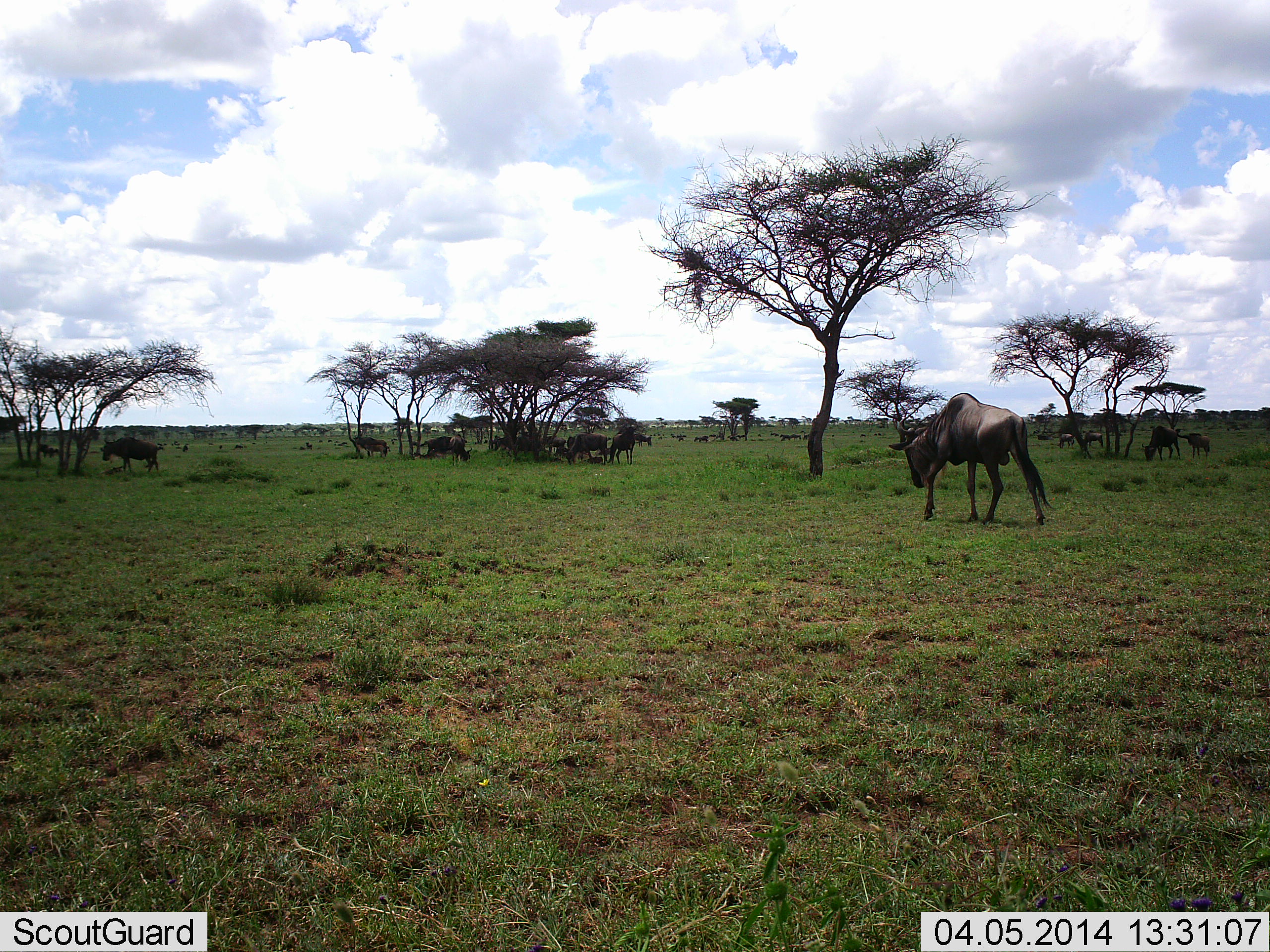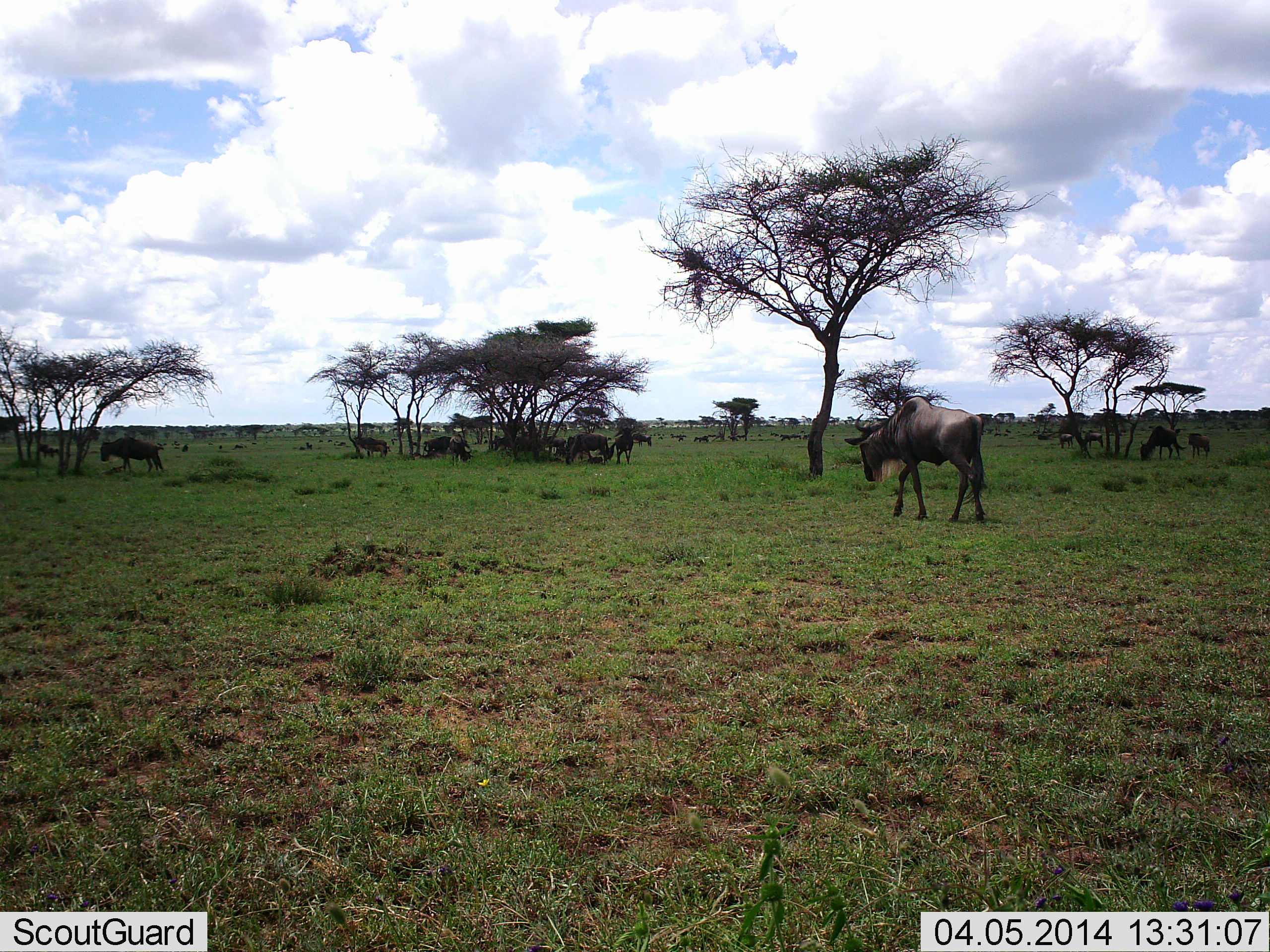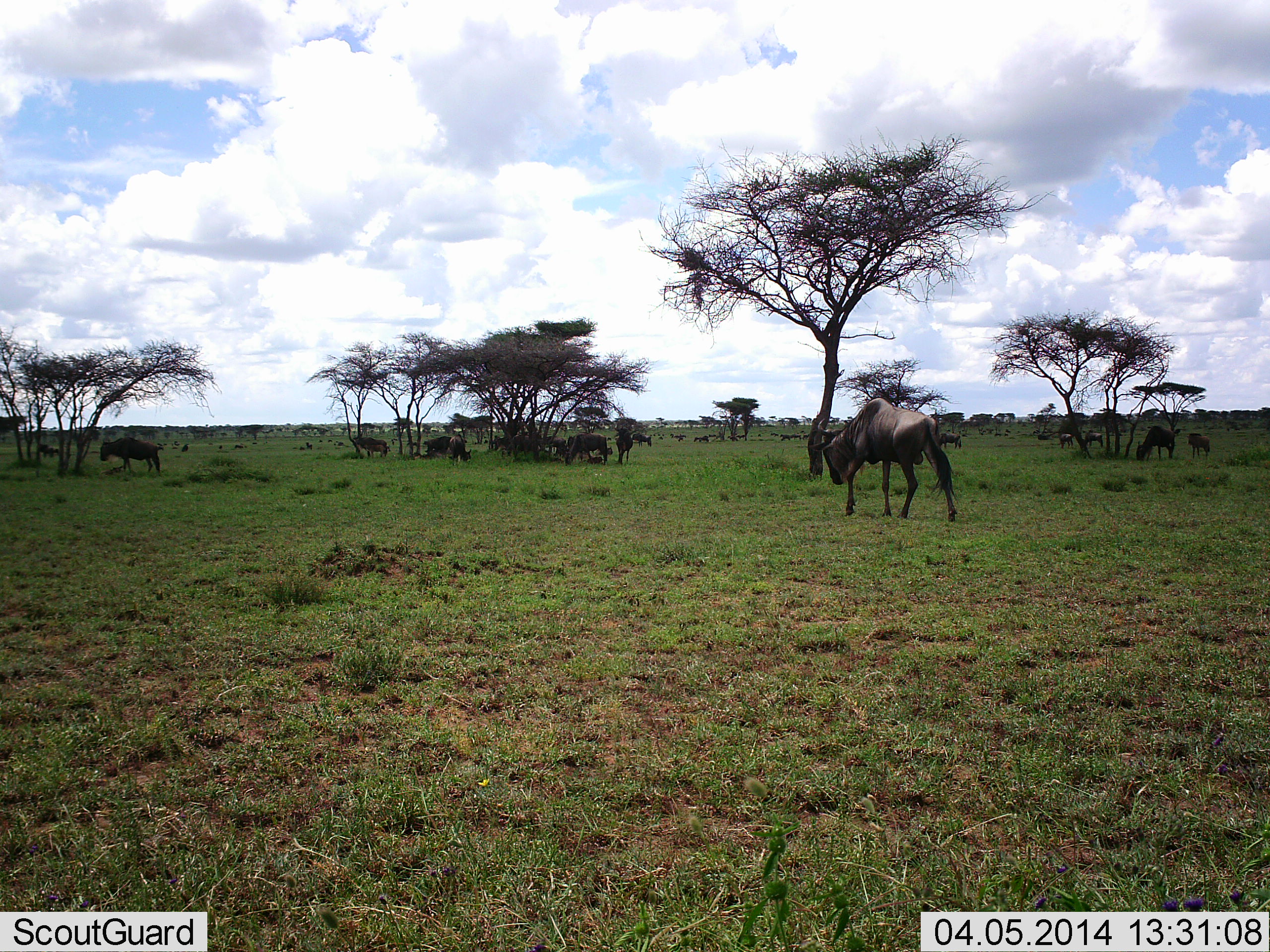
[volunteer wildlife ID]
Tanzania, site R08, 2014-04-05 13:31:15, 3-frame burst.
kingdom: Animalia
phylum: Chordata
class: Mammalia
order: Artiodactyla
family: Bovidae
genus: Connochaetes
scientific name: Connochaetes taurinus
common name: blue wildebeest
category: wildebeest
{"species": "wildebeest (blue wildebeest) (Connochaetes taurinus)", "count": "11-50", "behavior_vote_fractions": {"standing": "61%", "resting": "21%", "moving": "70%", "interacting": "9%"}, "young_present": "2%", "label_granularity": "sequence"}